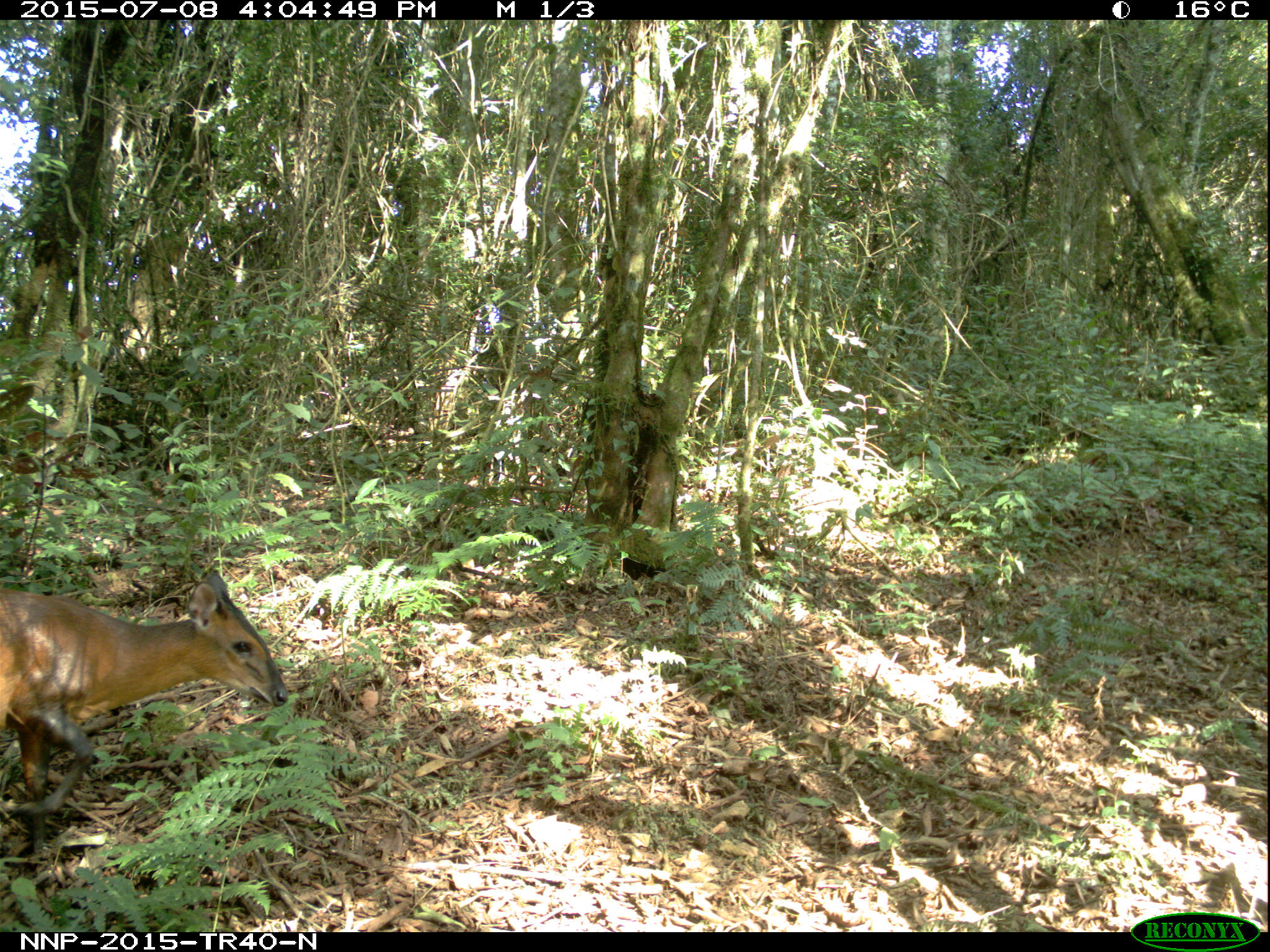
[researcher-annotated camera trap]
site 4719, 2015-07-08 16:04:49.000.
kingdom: Animalia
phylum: Chordata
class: Mammalia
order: Artiodactyla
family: Bovidae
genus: Cephalophus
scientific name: Cephalophus nigrifrons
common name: black-fronted duiker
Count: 1.